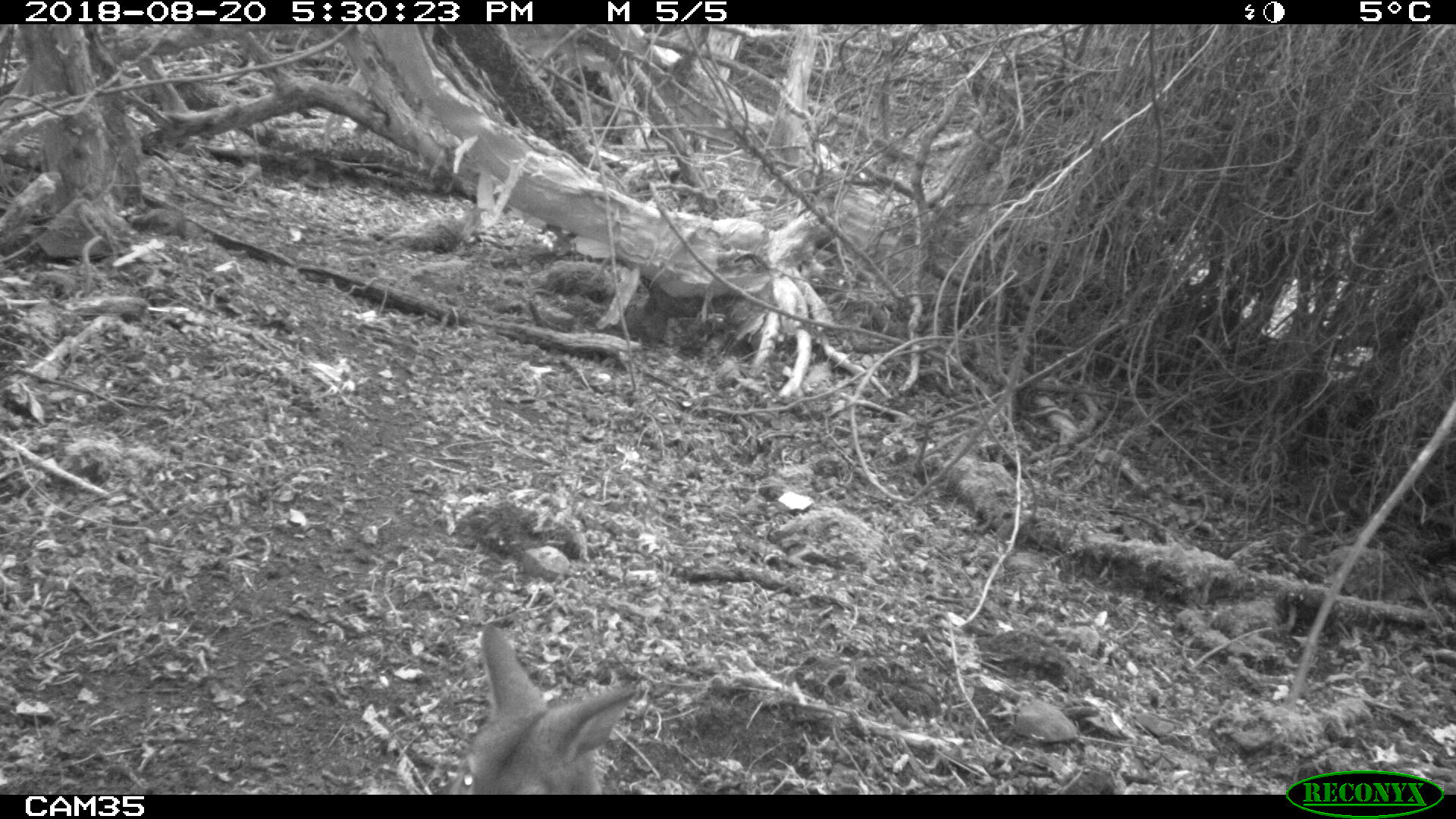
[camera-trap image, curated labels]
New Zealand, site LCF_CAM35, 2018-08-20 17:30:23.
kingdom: Animalia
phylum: Chordata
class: Mammalia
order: Diprotodontia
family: Macropodidae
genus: Notamacropus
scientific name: Notamacropus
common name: wallaby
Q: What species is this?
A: Wallaby (Notamacropus).